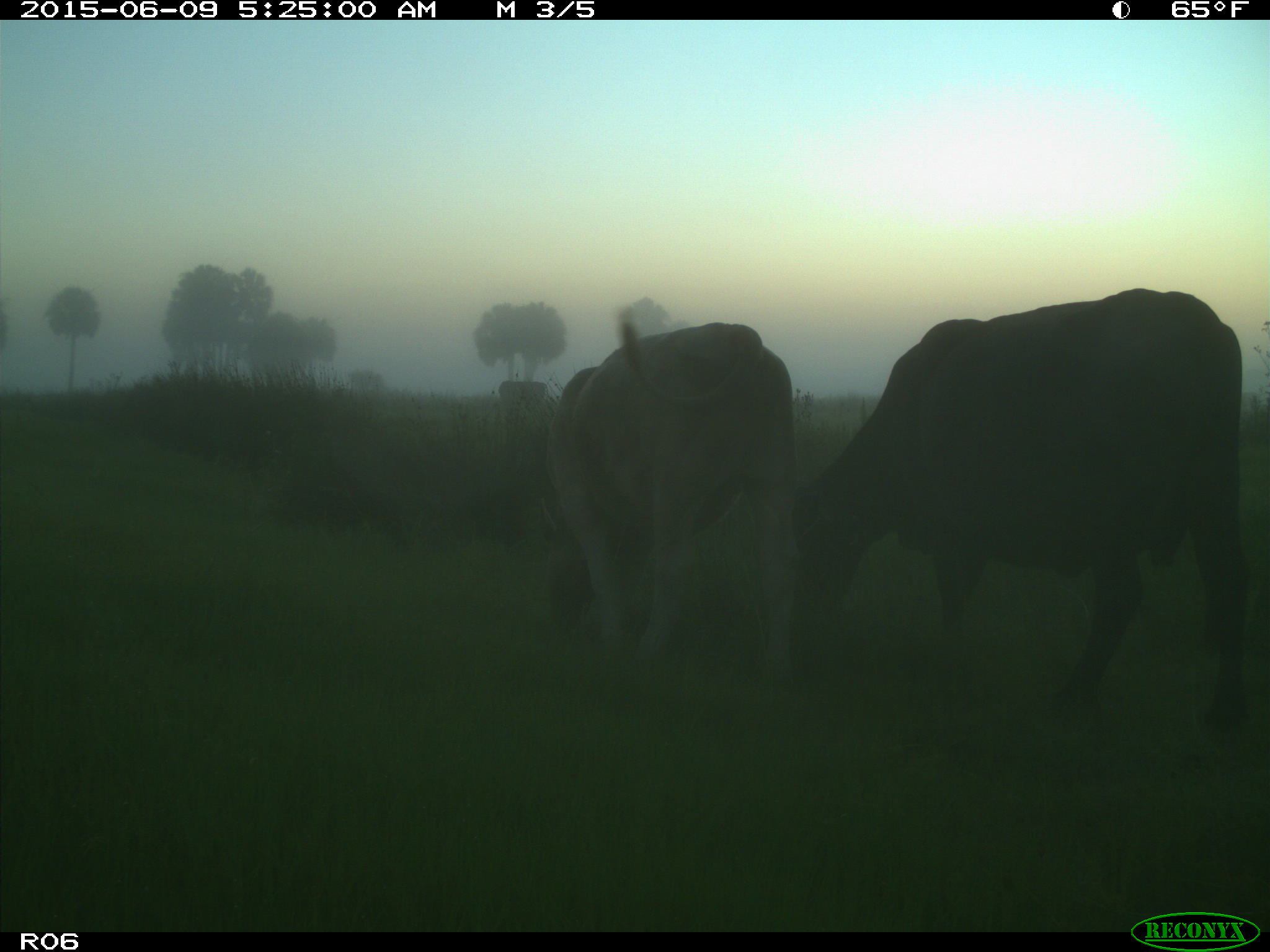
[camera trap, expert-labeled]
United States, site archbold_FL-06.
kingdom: Animalia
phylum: Chordata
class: Mammalia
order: Artiodactyla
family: Bovidae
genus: Bos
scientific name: Bos taurus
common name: domestic cow